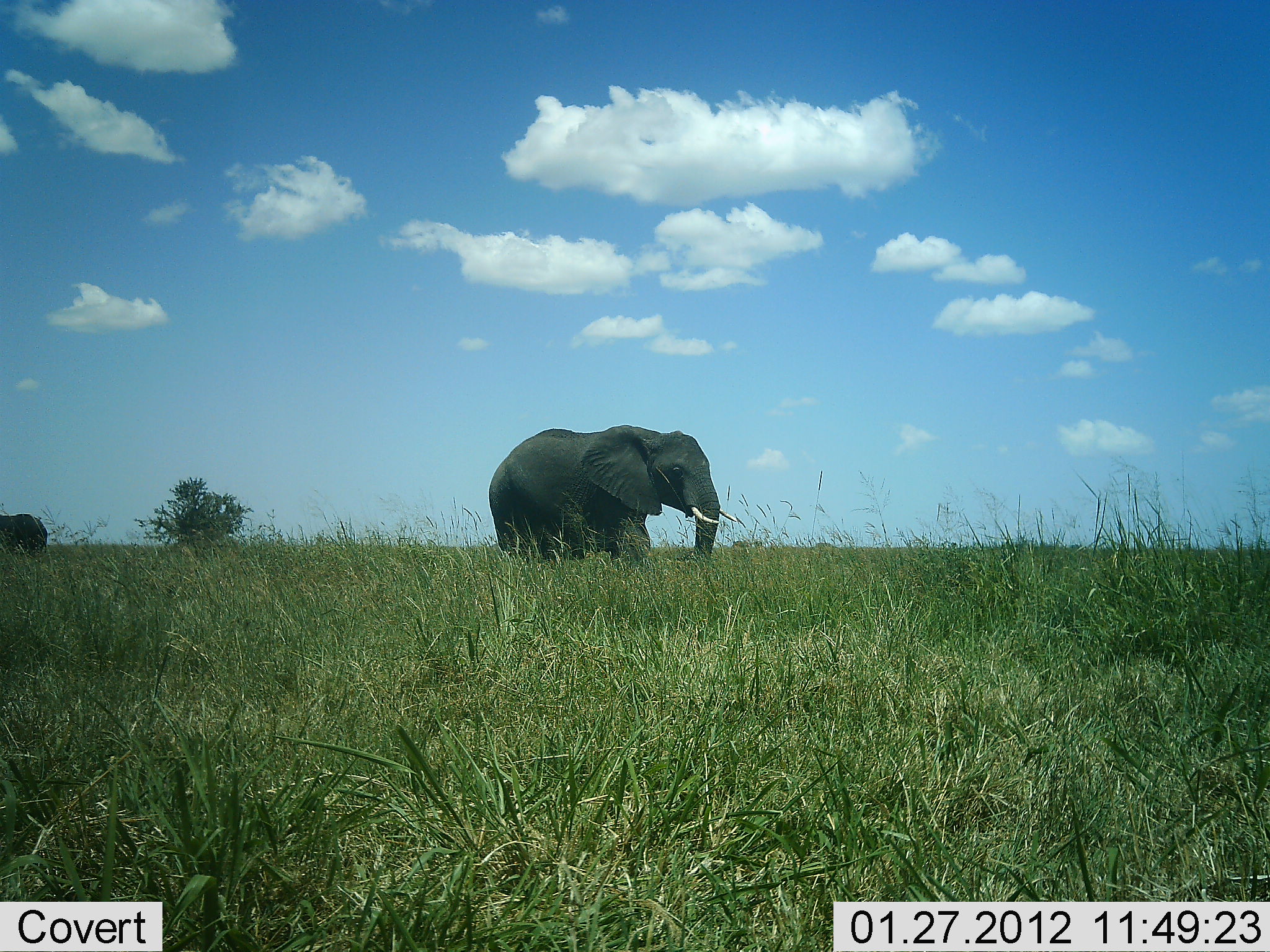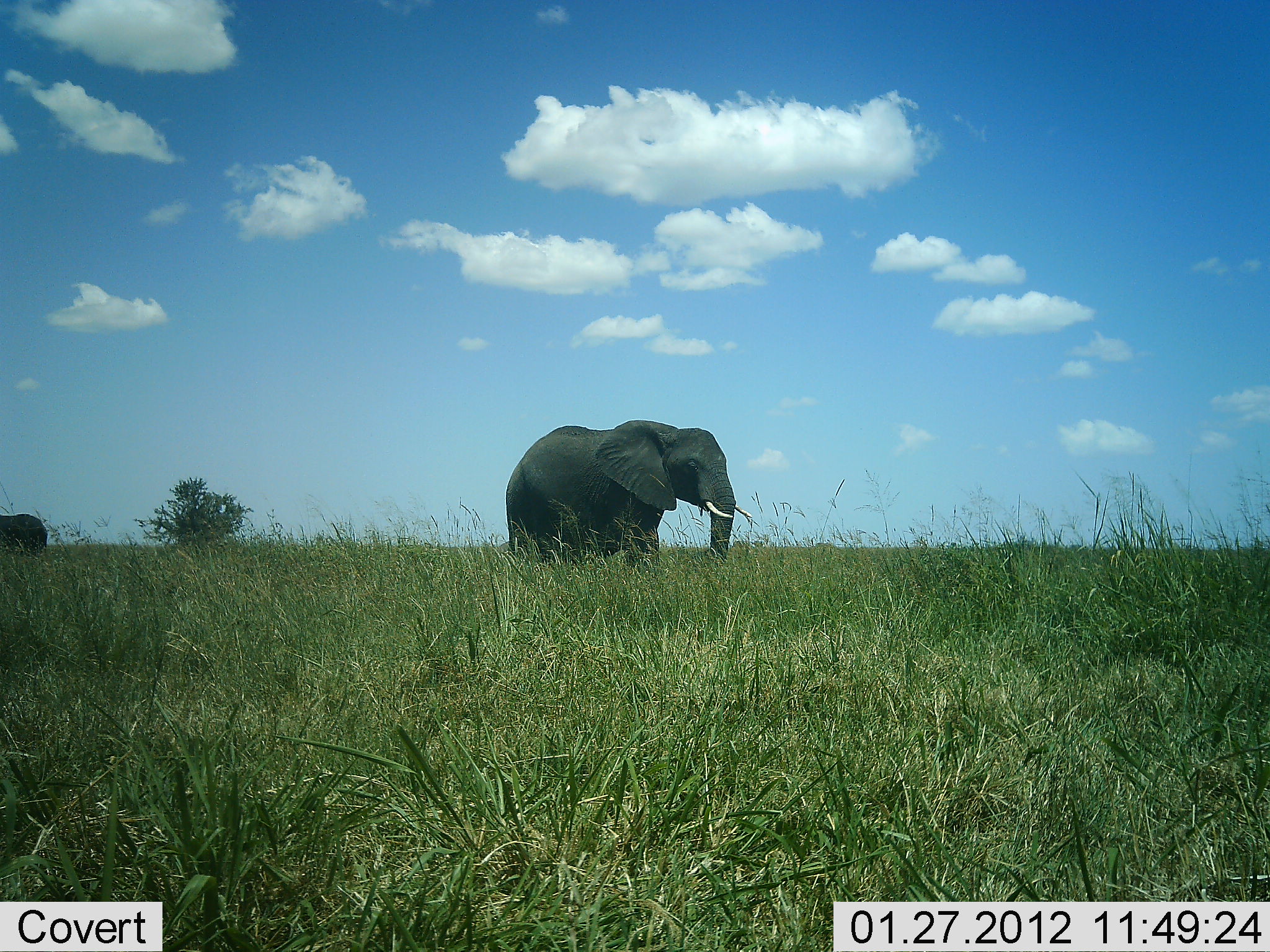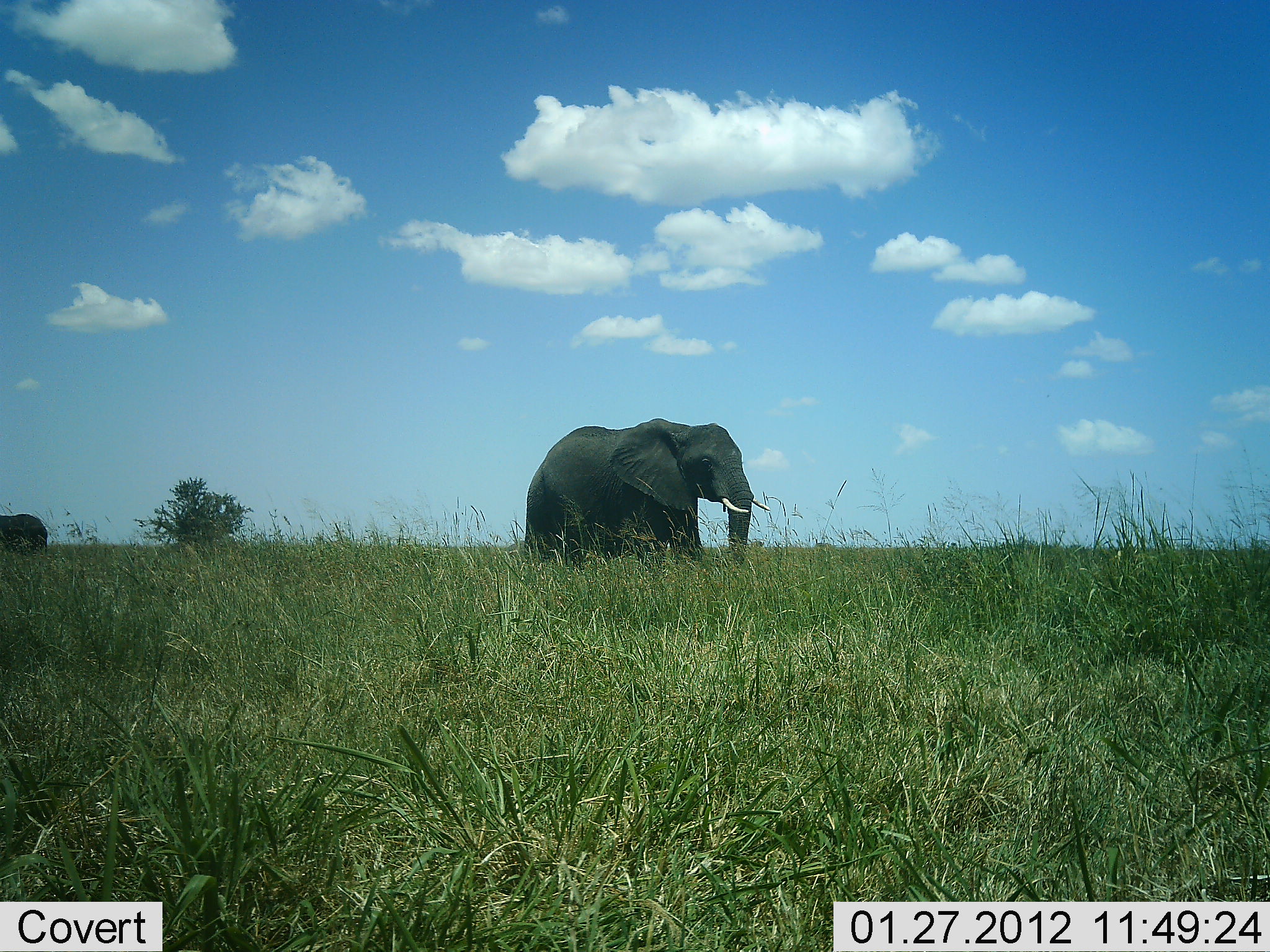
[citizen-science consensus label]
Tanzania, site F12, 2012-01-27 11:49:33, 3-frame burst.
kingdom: Animalia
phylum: Chordata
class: Mammalia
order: Proboscidea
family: Elephantidae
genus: Loxodonta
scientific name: Loxodonta africana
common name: african bush elephant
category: elephant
Elephant (african bush elephant) (Loxodonta africana), count 2. Behavior (volunteer vote fractions): standing 65%, resting 0%, moving 76%, interacting 0%. Young present (vote fraction): 0%. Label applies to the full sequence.